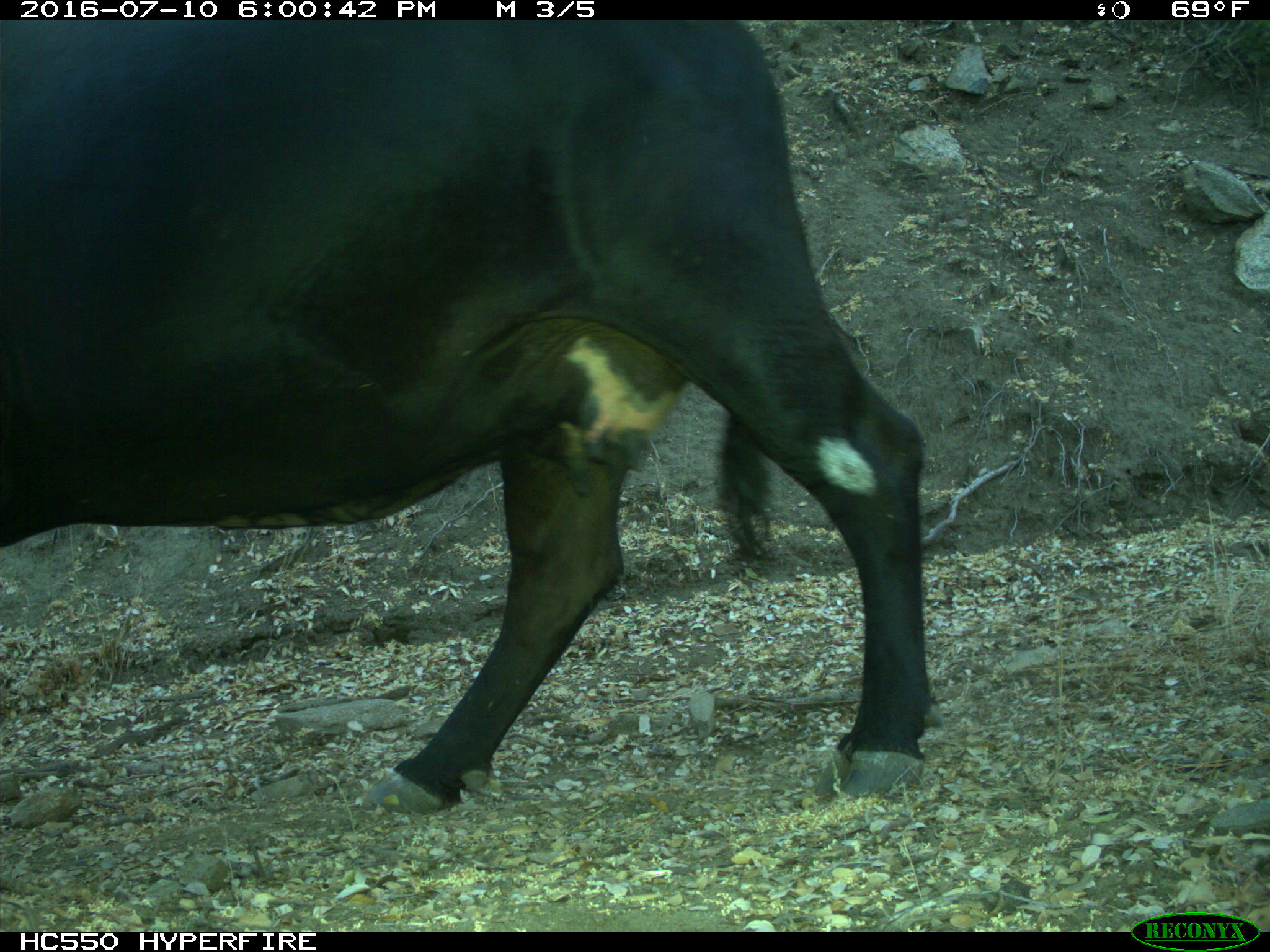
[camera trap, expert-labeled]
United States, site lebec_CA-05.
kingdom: Animalia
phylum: Chordata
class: Mammalia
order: Artiodactyla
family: Bovidae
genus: Bos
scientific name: Bos taurus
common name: domestic cow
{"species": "Bos taurus (domestic cow)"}